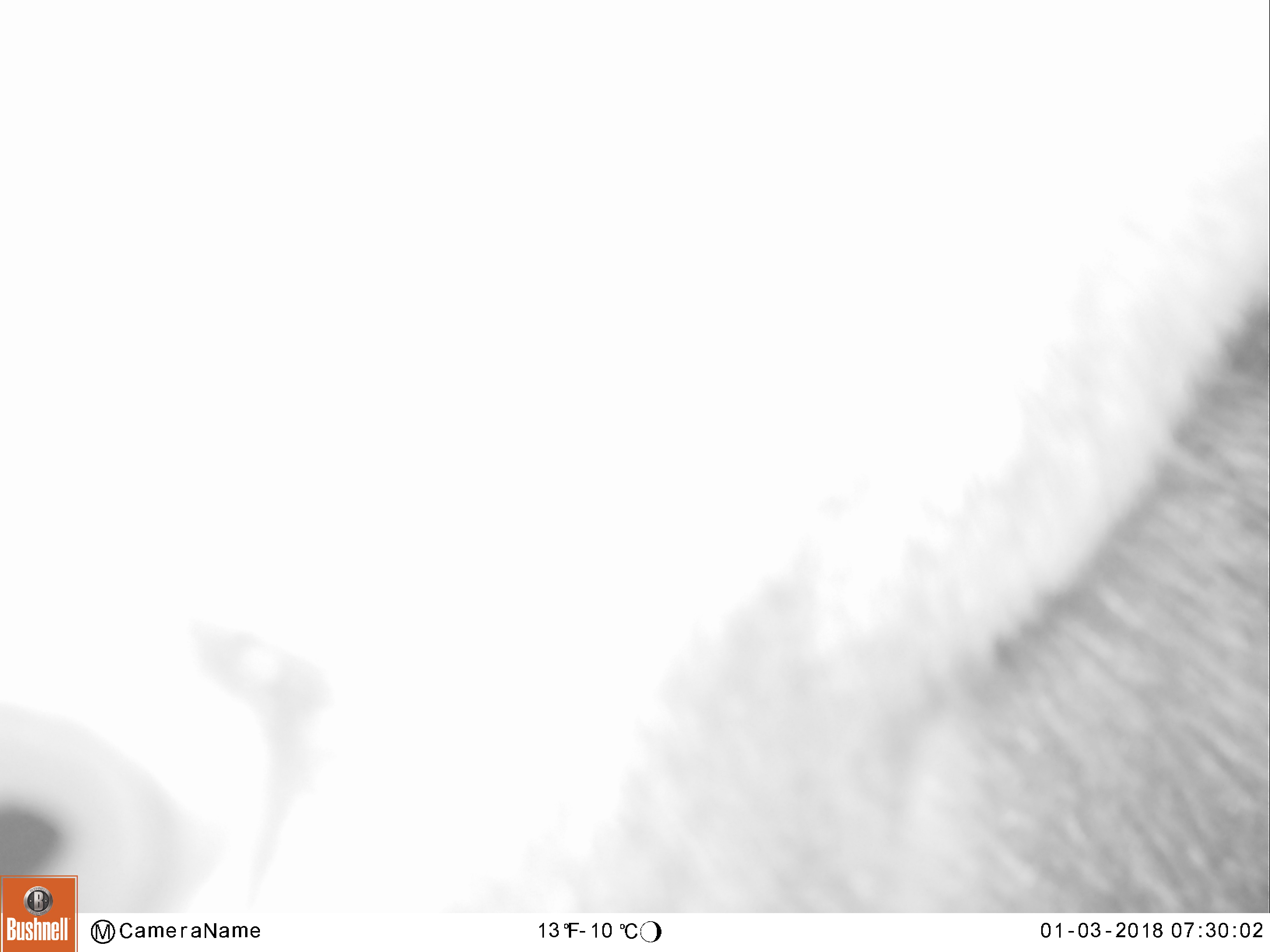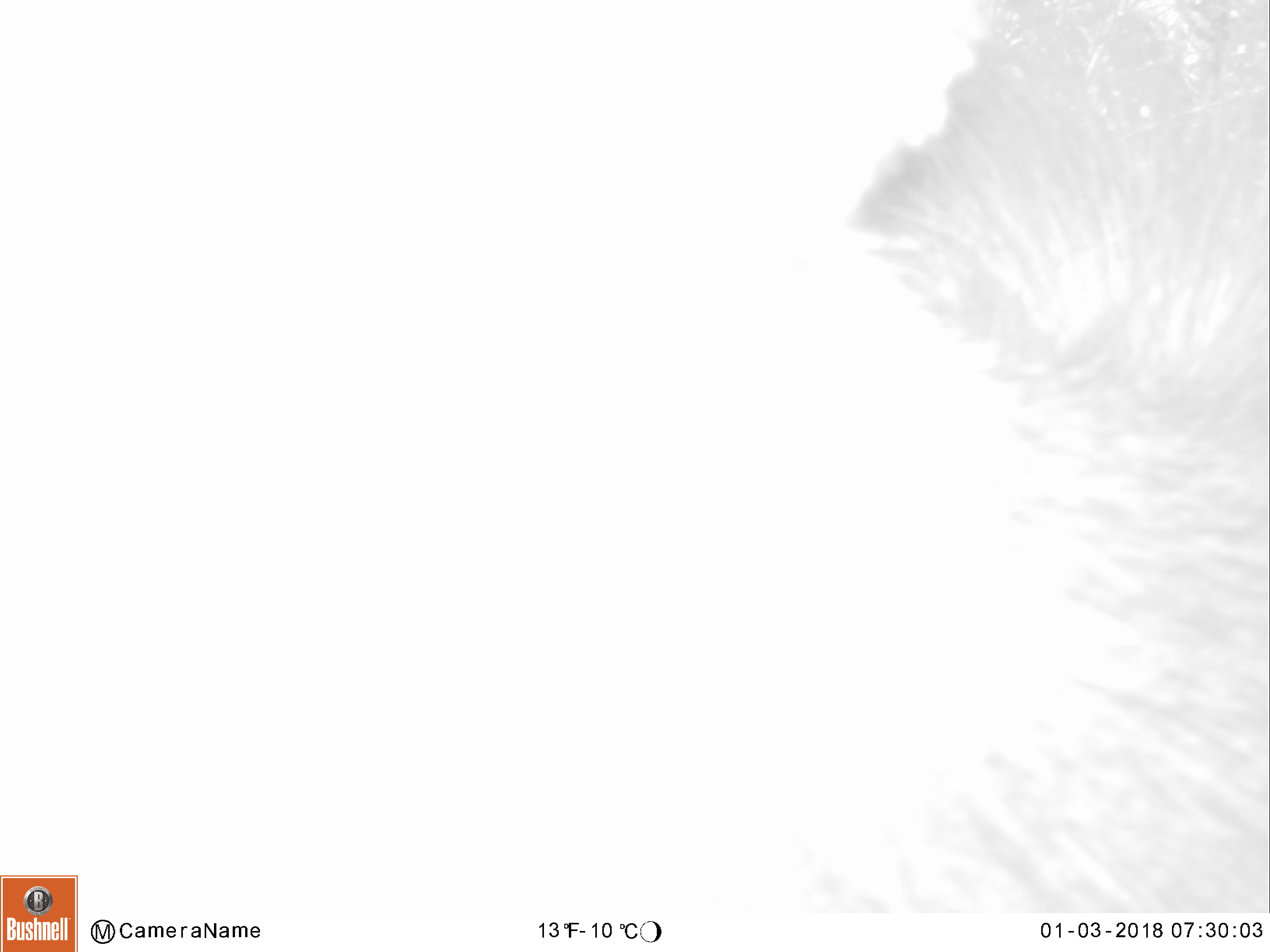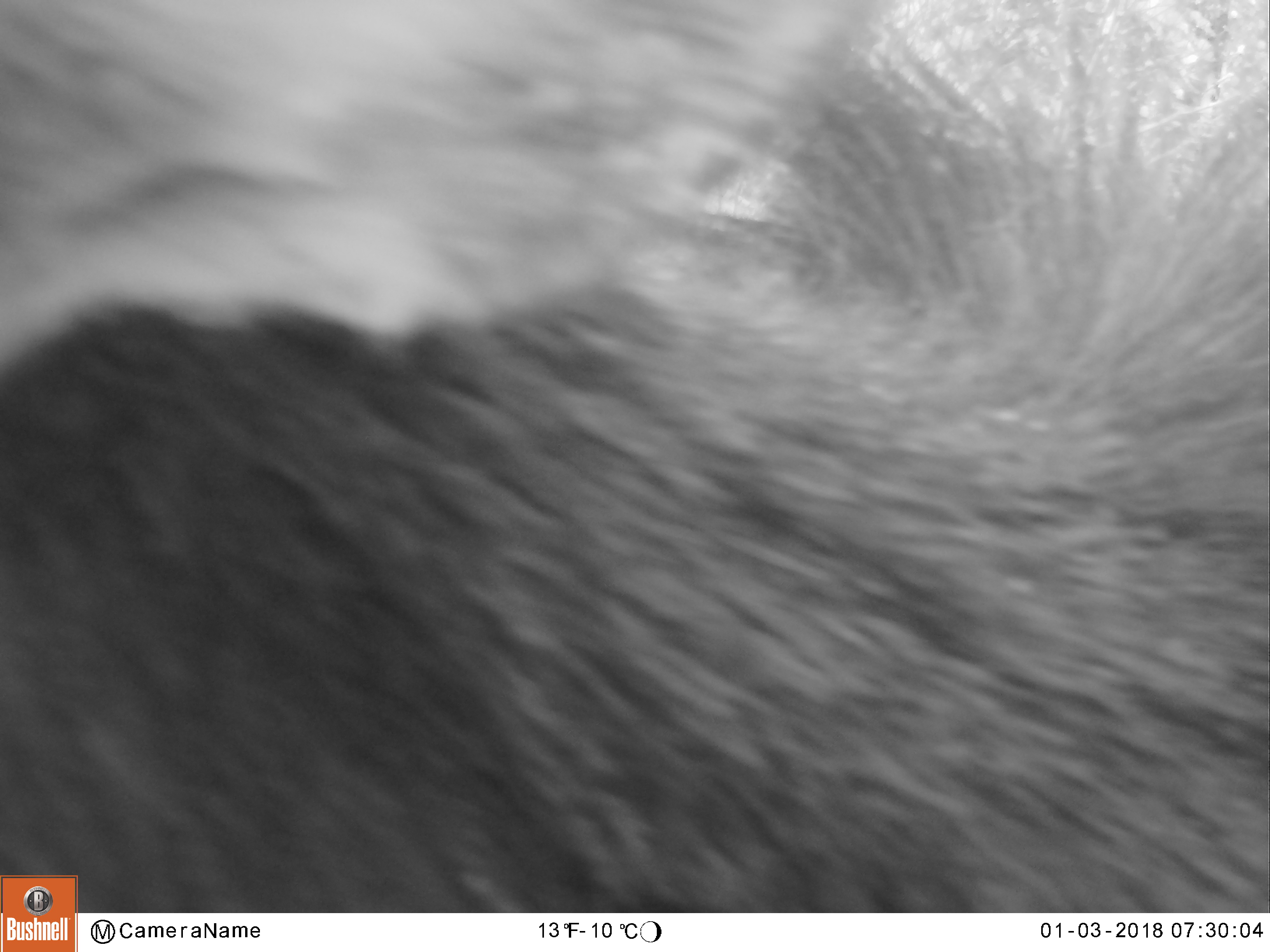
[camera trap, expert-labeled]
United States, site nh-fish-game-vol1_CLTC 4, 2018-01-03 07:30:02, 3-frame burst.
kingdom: Animalia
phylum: Chordata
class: Mammalia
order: Artiodactyla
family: Cervidae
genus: Alces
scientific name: Alces alces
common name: moose